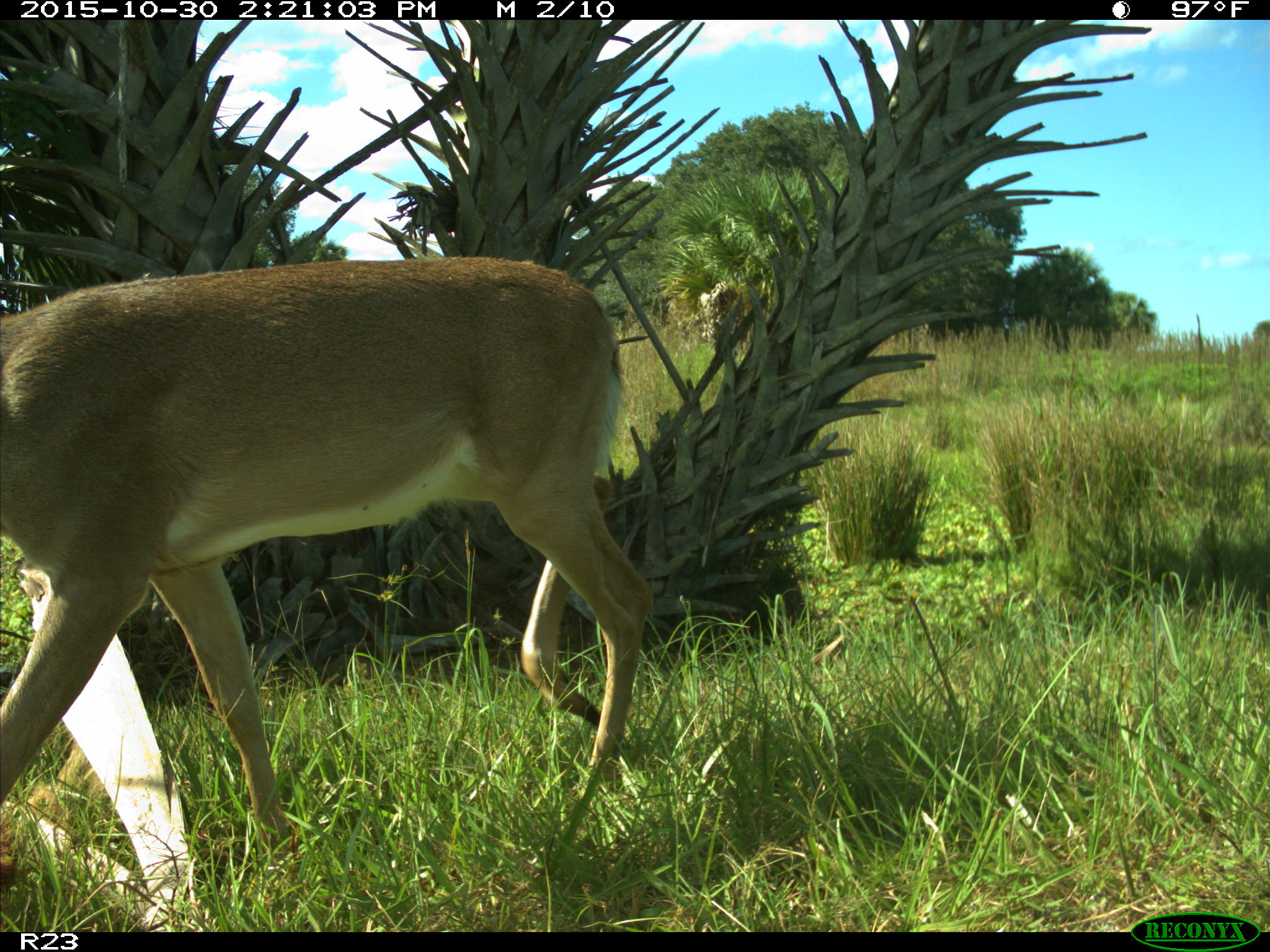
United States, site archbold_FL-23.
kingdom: Animalia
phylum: Chordata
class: Mammalia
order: Artiodactyla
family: Cervidae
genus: Odocoileus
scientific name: Odocoileus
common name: deer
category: unidentified deer